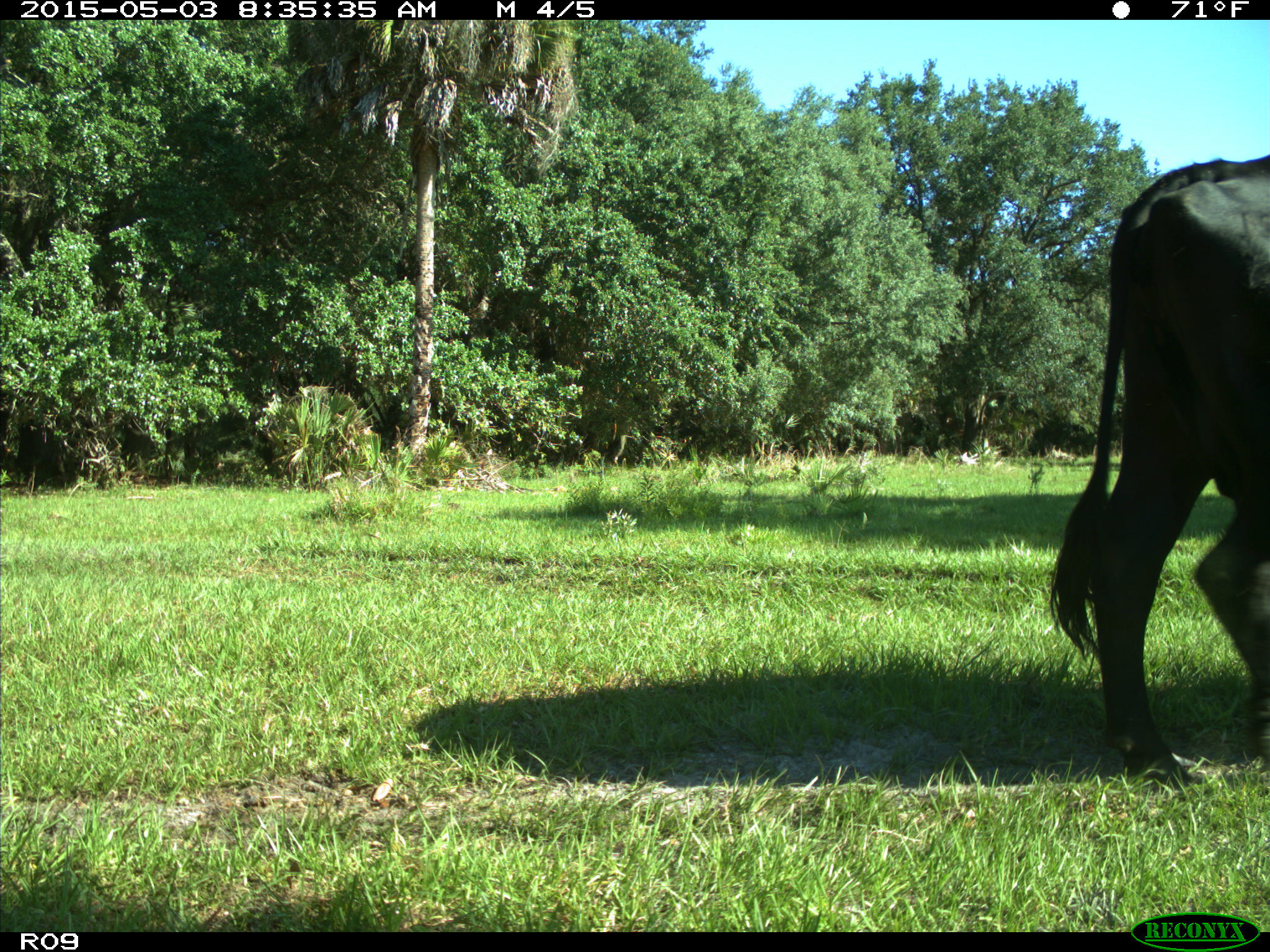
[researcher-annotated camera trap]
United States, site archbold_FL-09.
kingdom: Animalia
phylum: Chordata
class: Mammalia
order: Artiodactyla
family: Bovidae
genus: Bos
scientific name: Bos taurus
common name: domestic cow